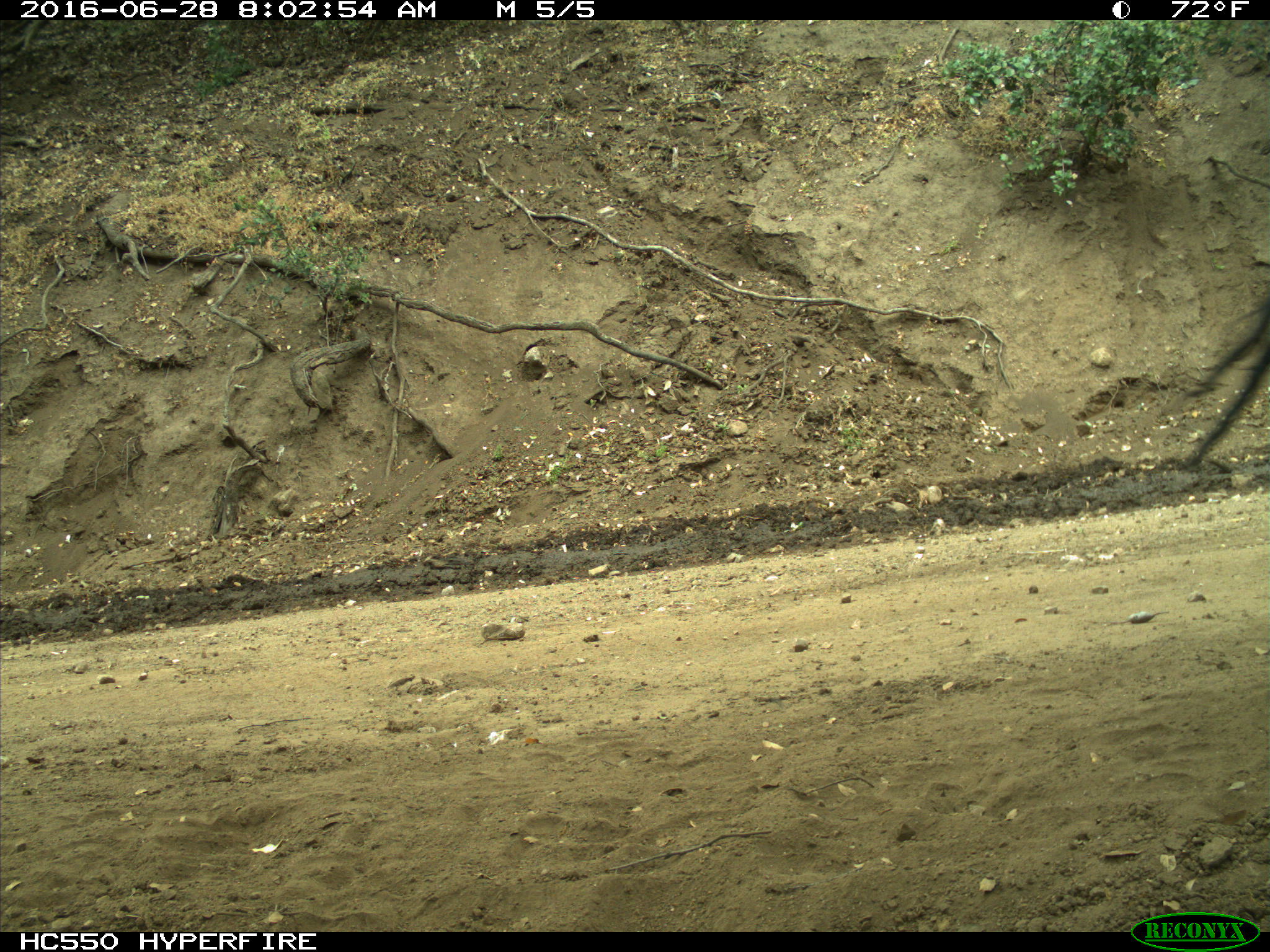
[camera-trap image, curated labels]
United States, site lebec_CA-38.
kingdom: Animalia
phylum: Chordata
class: Mammalia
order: Artiodactyla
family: Bovidae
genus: Bos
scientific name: Bos taurus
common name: domestic cow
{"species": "Bos taurus (domestic cow)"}